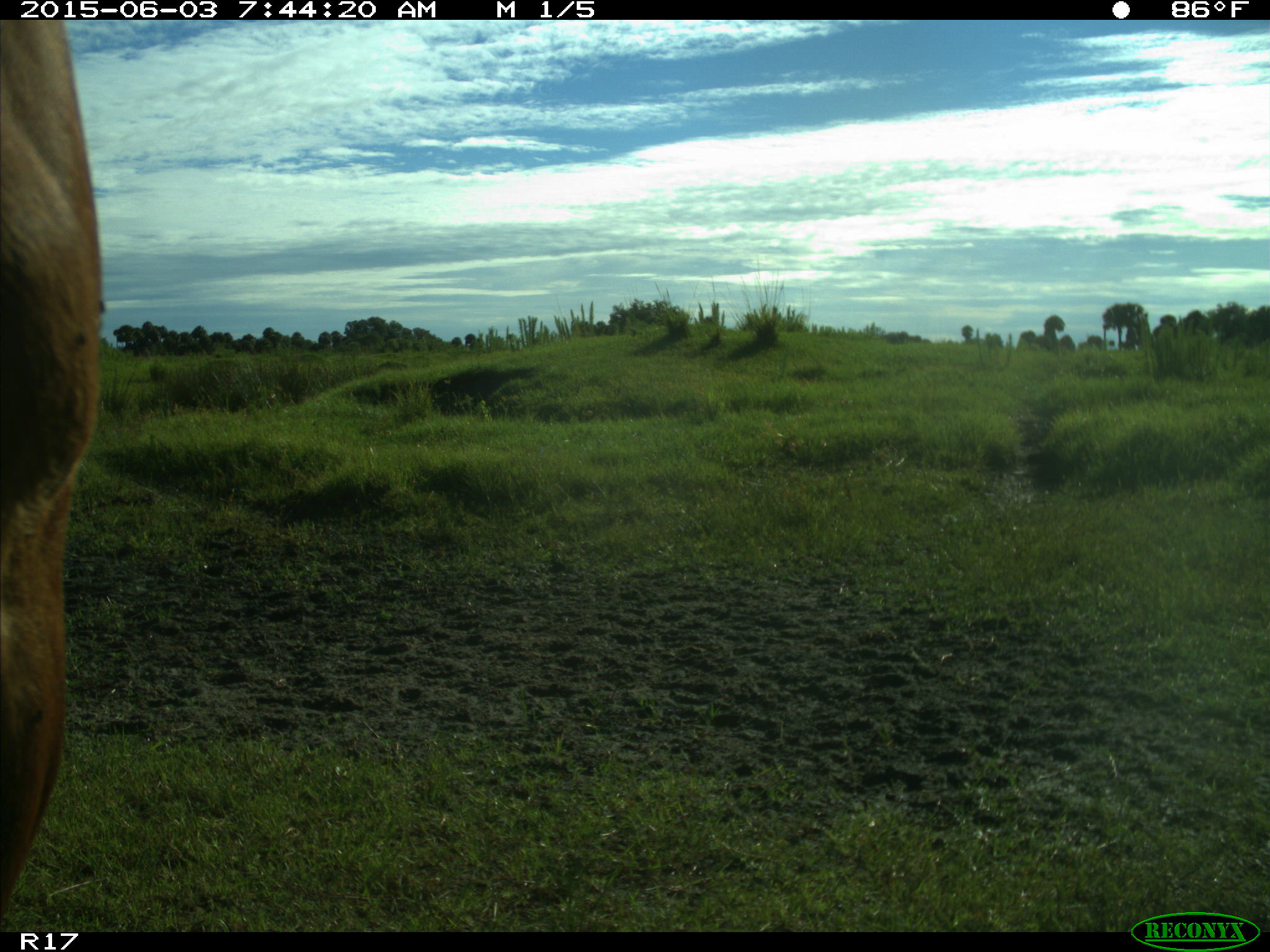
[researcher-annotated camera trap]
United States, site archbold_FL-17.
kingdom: Animalia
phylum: Chordata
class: Mammalia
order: Artiodactyla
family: Bovidae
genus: Bos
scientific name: Bos taurus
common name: domestic cow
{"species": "Bos taurus (domestic cow)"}